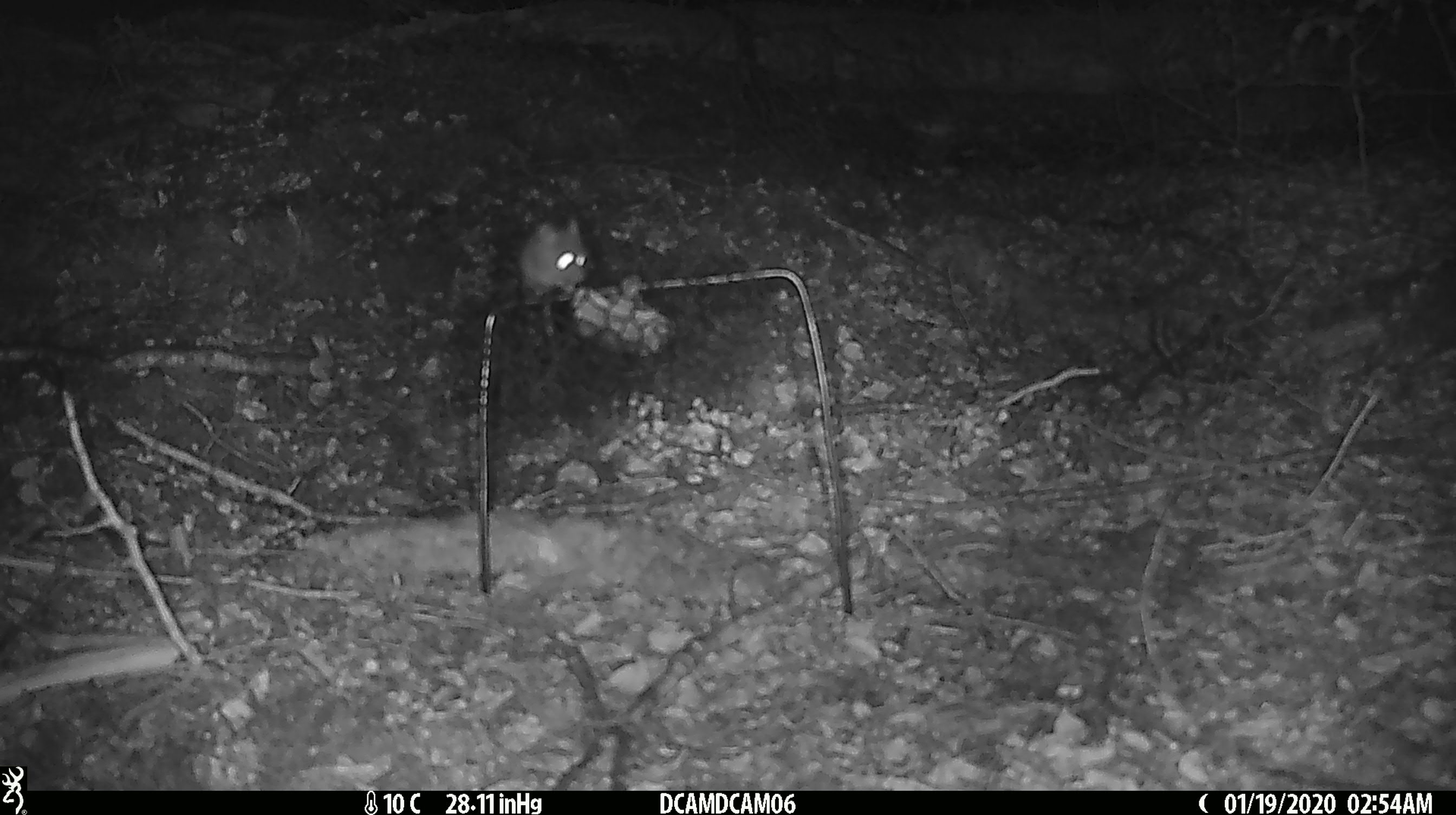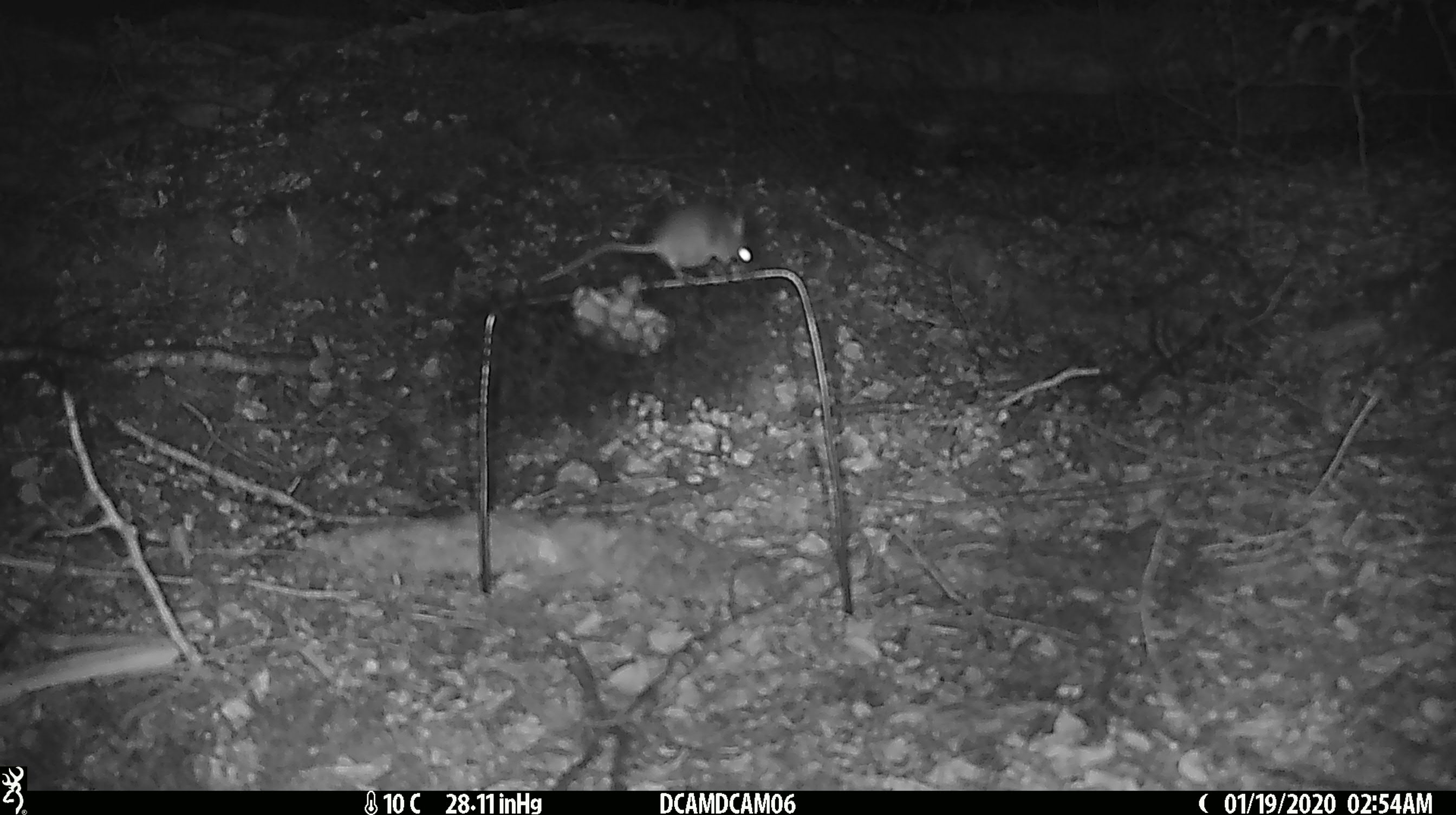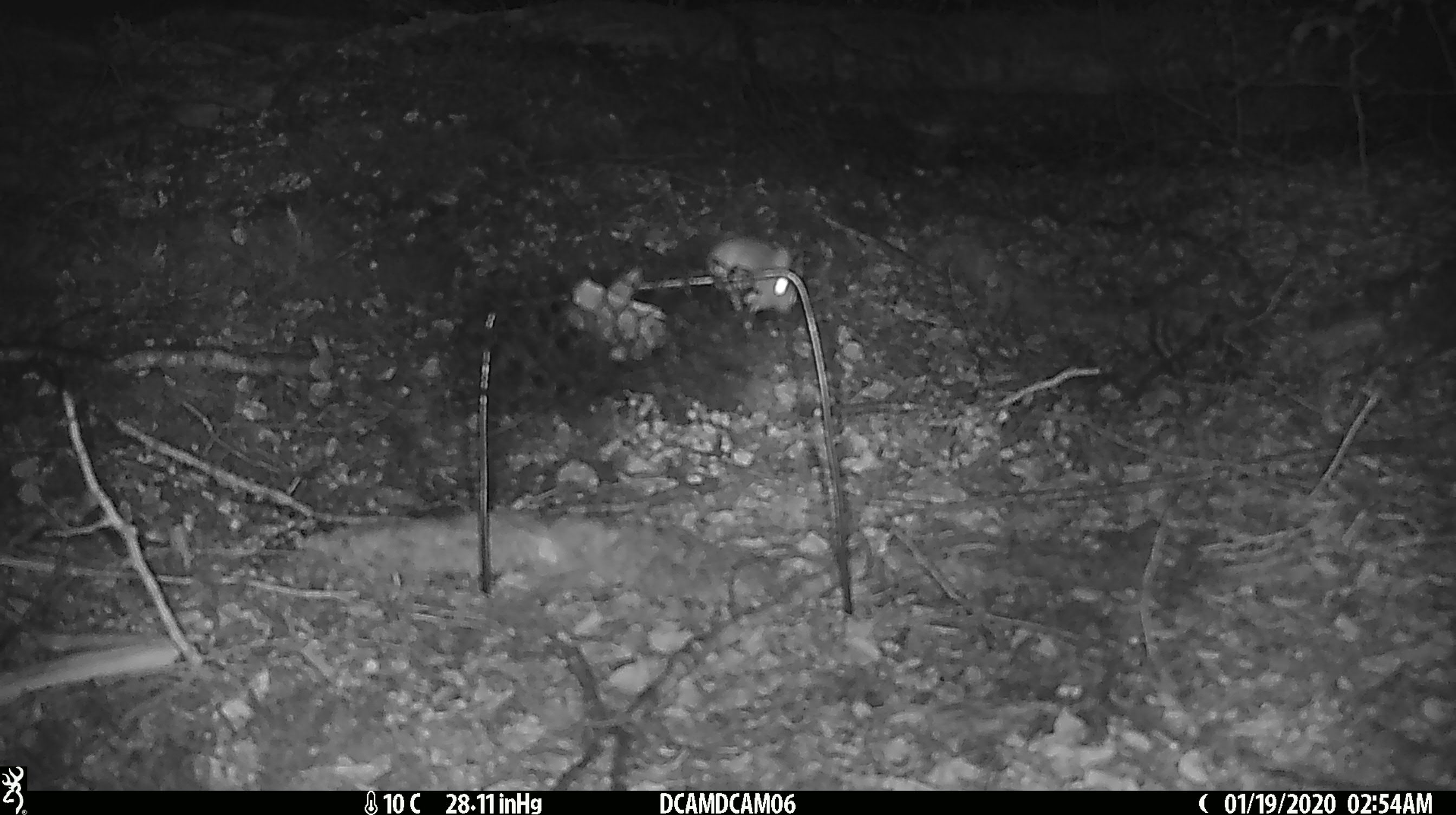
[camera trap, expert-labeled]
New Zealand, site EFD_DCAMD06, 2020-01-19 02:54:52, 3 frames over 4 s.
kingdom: Animalia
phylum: Chordata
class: Mammalia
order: Rodentia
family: Muridae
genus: Mus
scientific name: Mus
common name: mouse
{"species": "mouse (Mus)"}